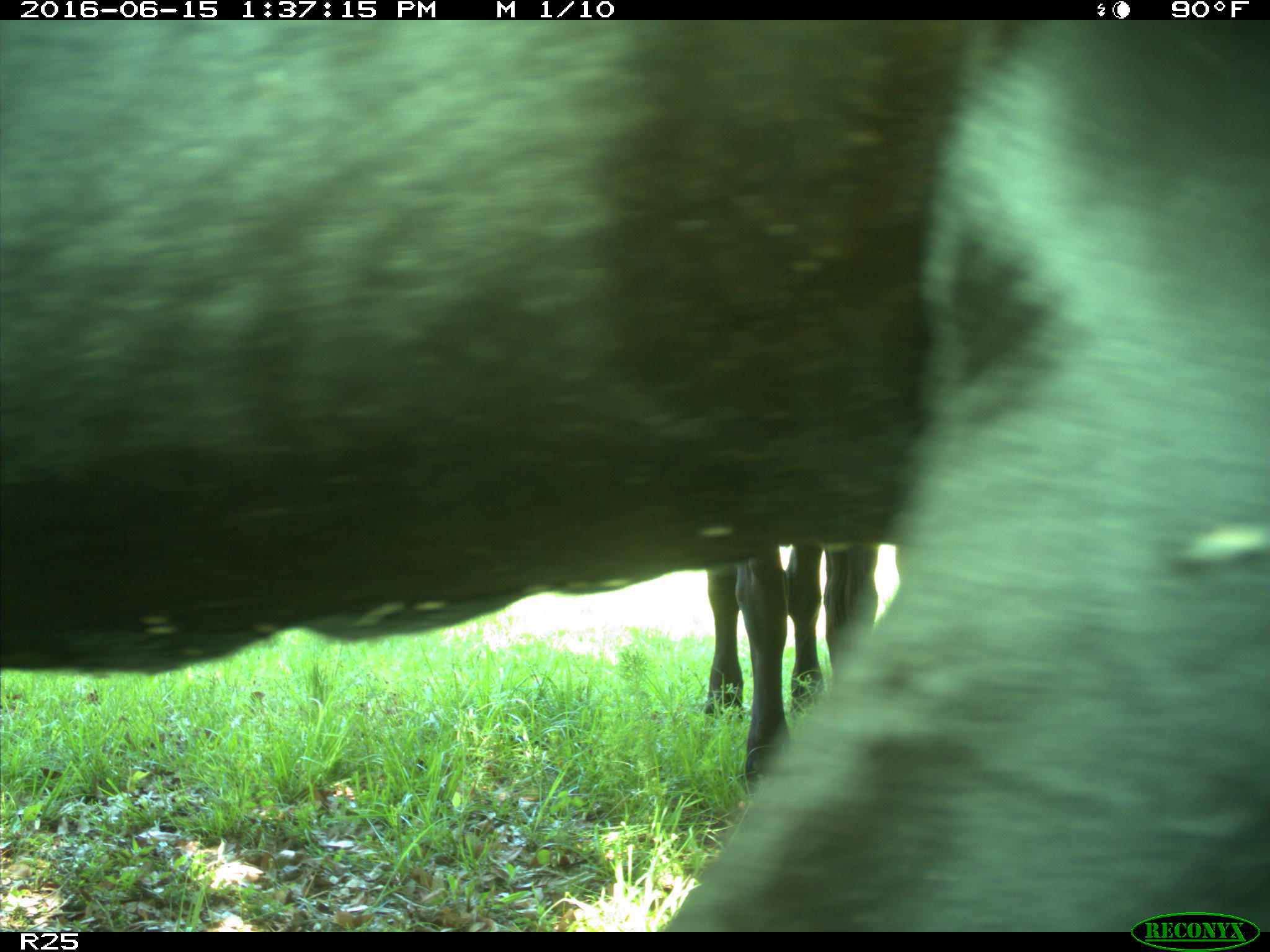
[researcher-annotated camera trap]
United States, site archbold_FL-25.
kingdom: Animalia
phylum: Chordata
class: Mammalia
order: Artiodactyla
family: Bovidae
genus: Bos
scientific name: Bos taurus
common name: domestic cow